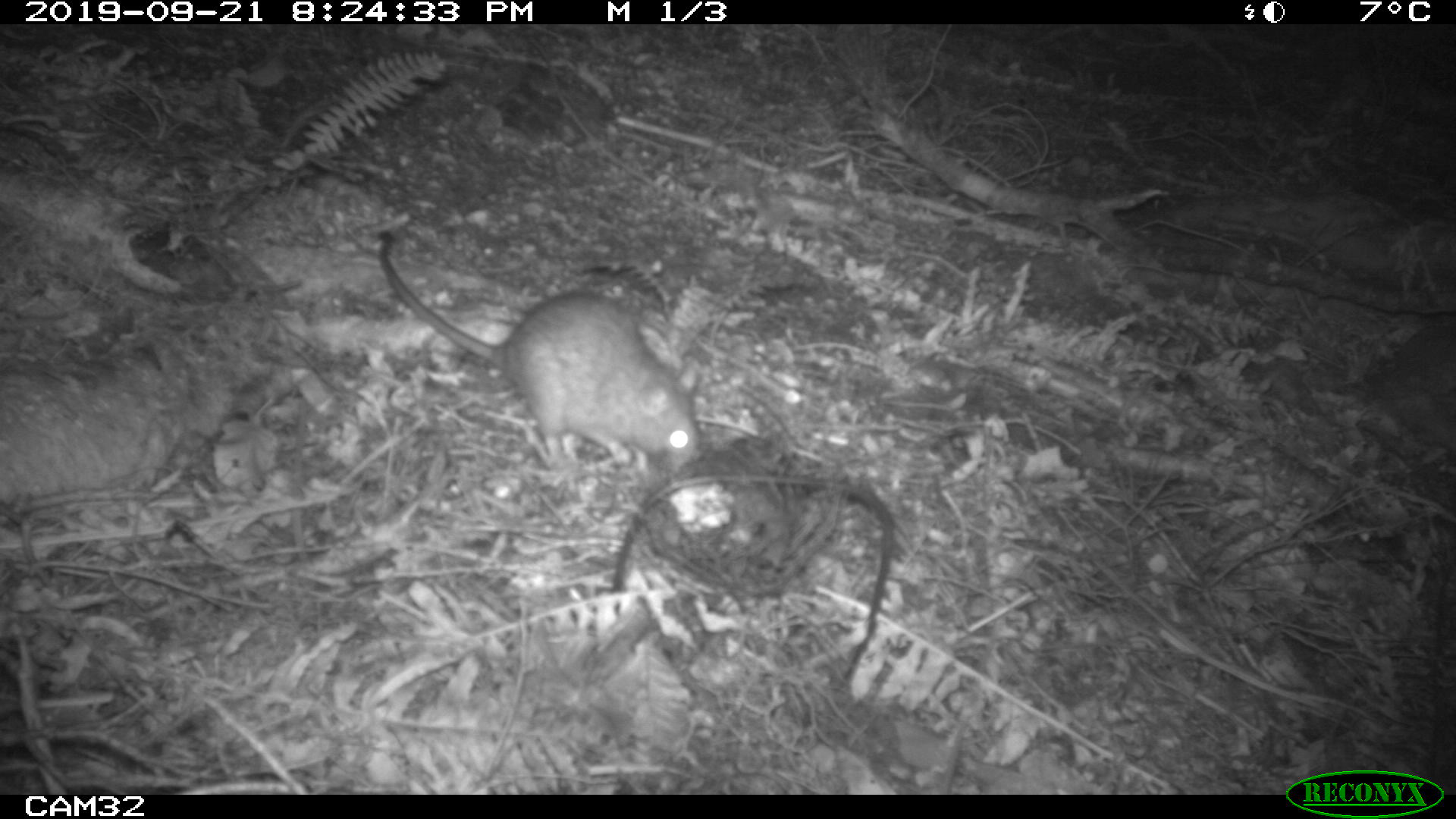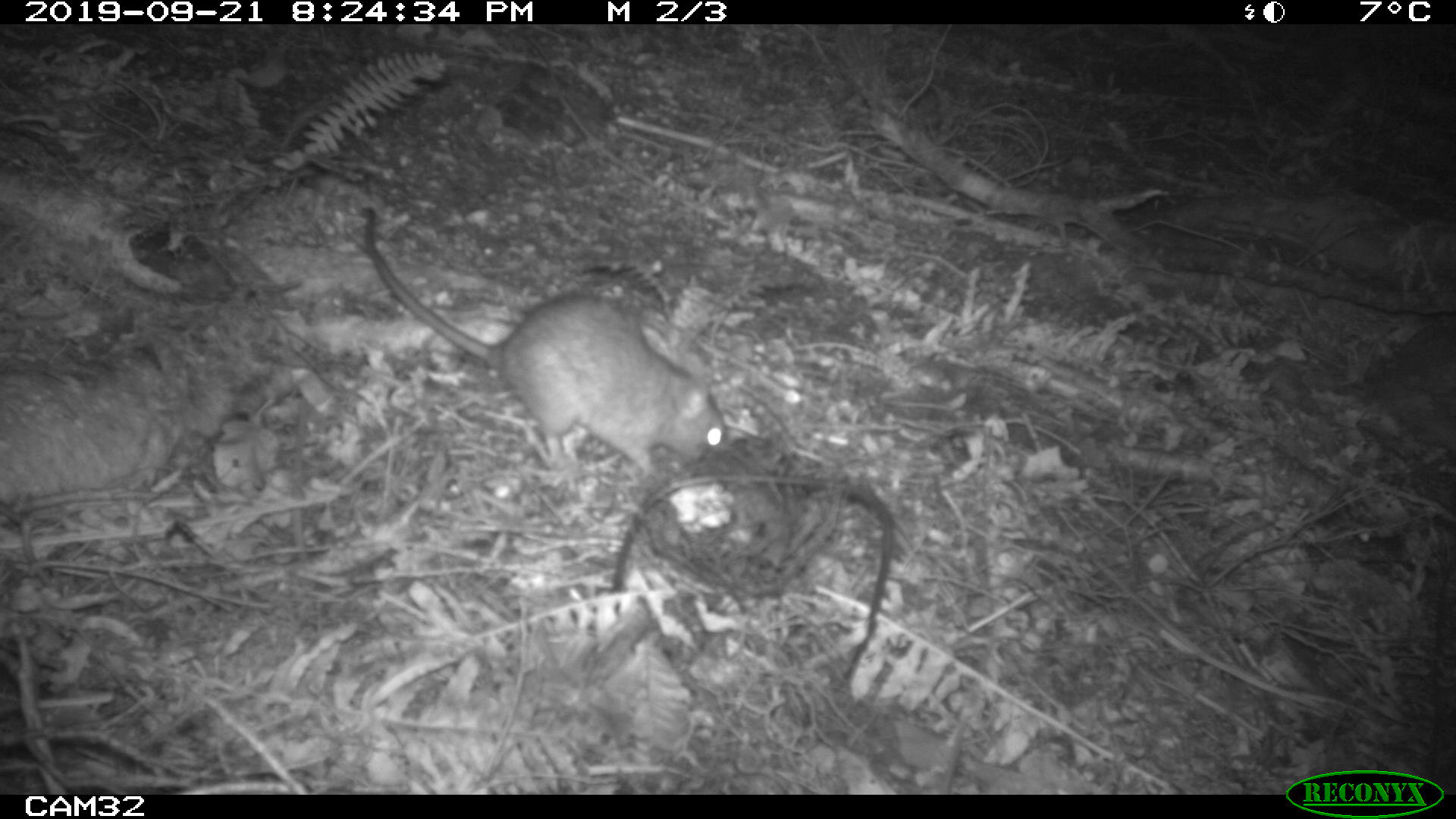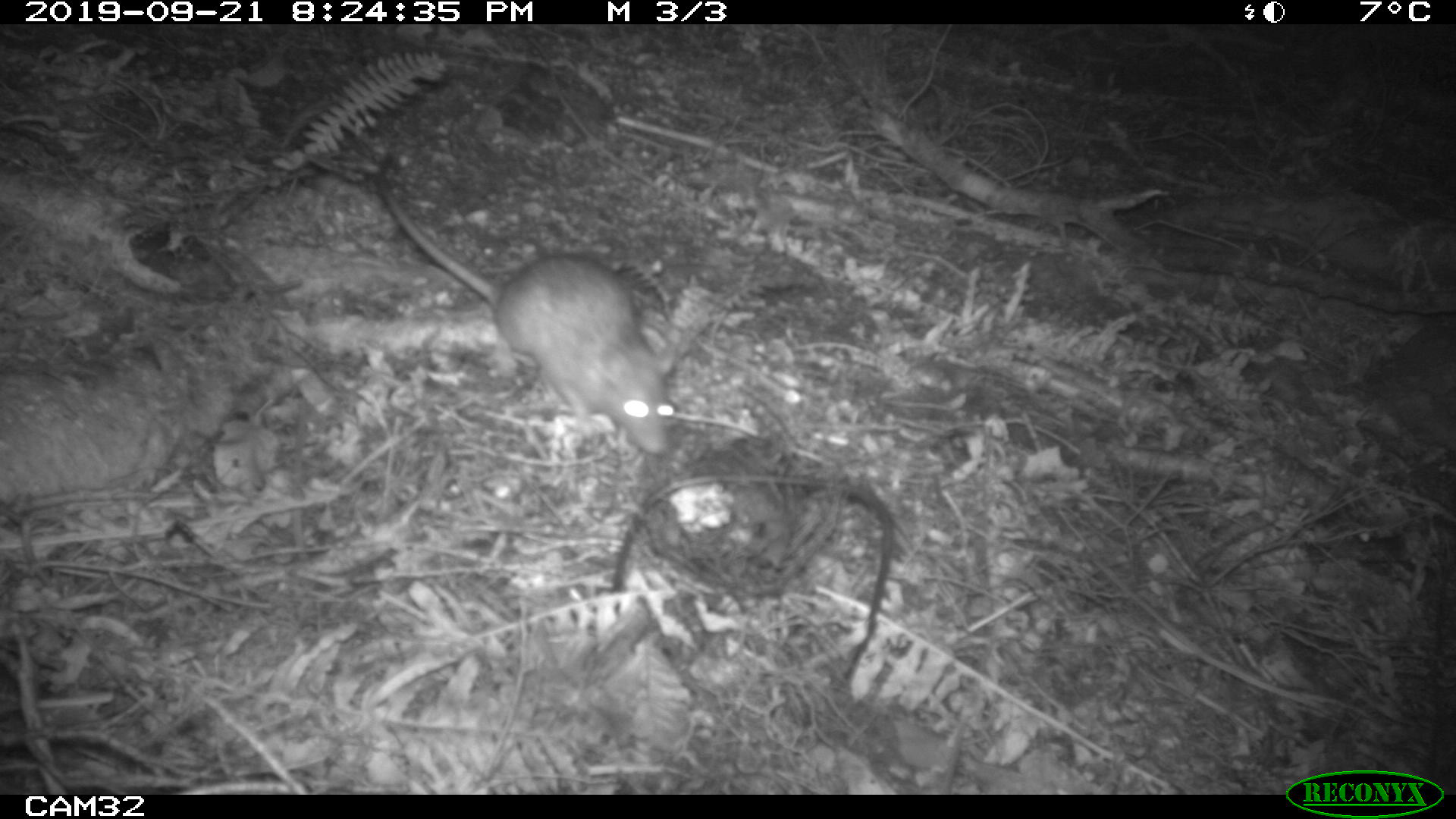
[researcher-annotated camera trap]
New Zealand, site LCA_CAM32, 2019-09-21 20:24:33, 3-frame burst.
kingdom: Animalia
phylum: Chordata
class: Mammalia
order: Rodentia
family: Muridae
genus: Rattus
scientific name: Rattus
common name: rat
Rat (Rattus).